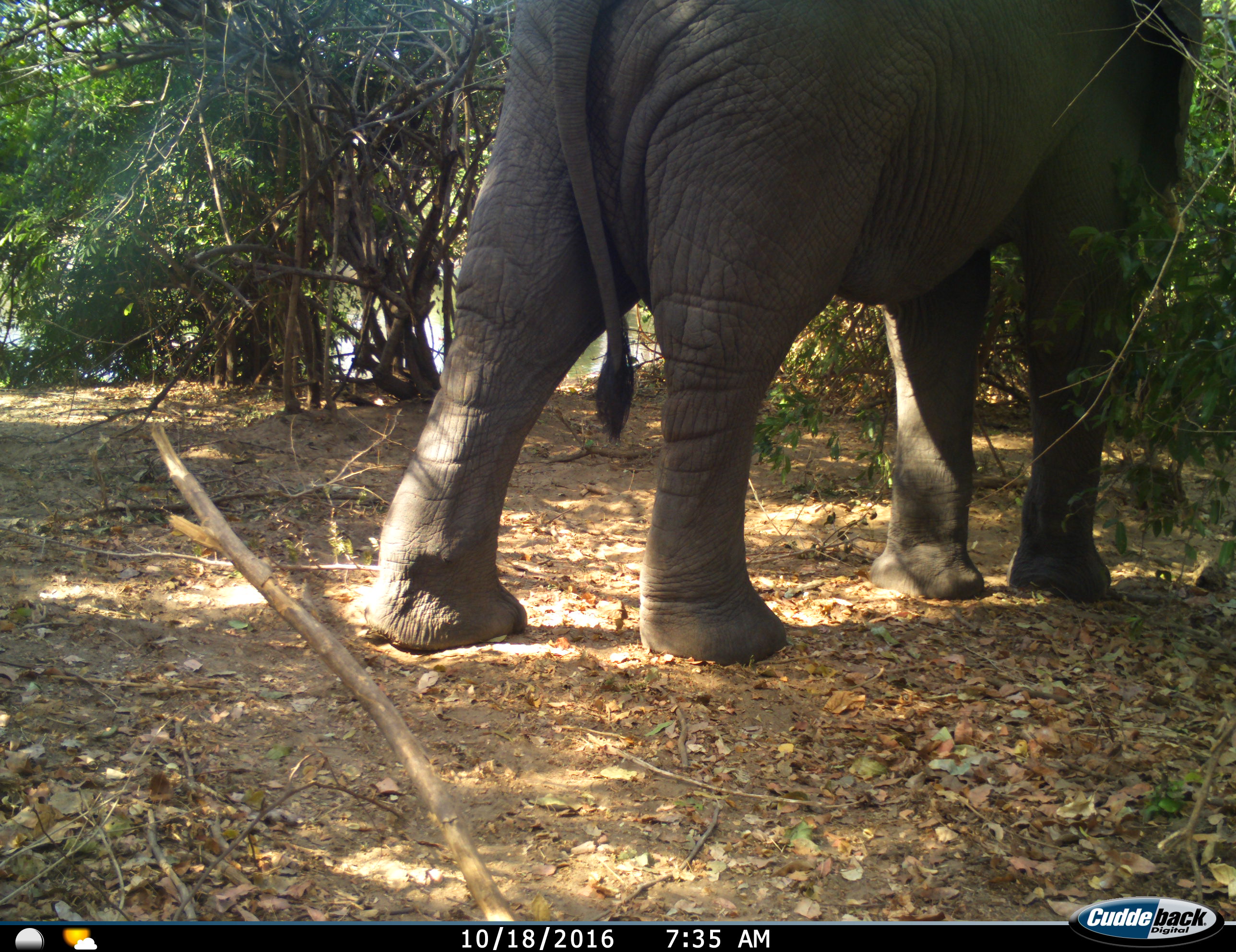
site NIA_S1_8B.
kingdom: Animalia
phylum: Chordata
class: Mammalia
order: Proboscidea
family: Elephantidae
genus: Loxodonta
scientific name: Loxodonta africana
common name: african bush elephant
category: elephant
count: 1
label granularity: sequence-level